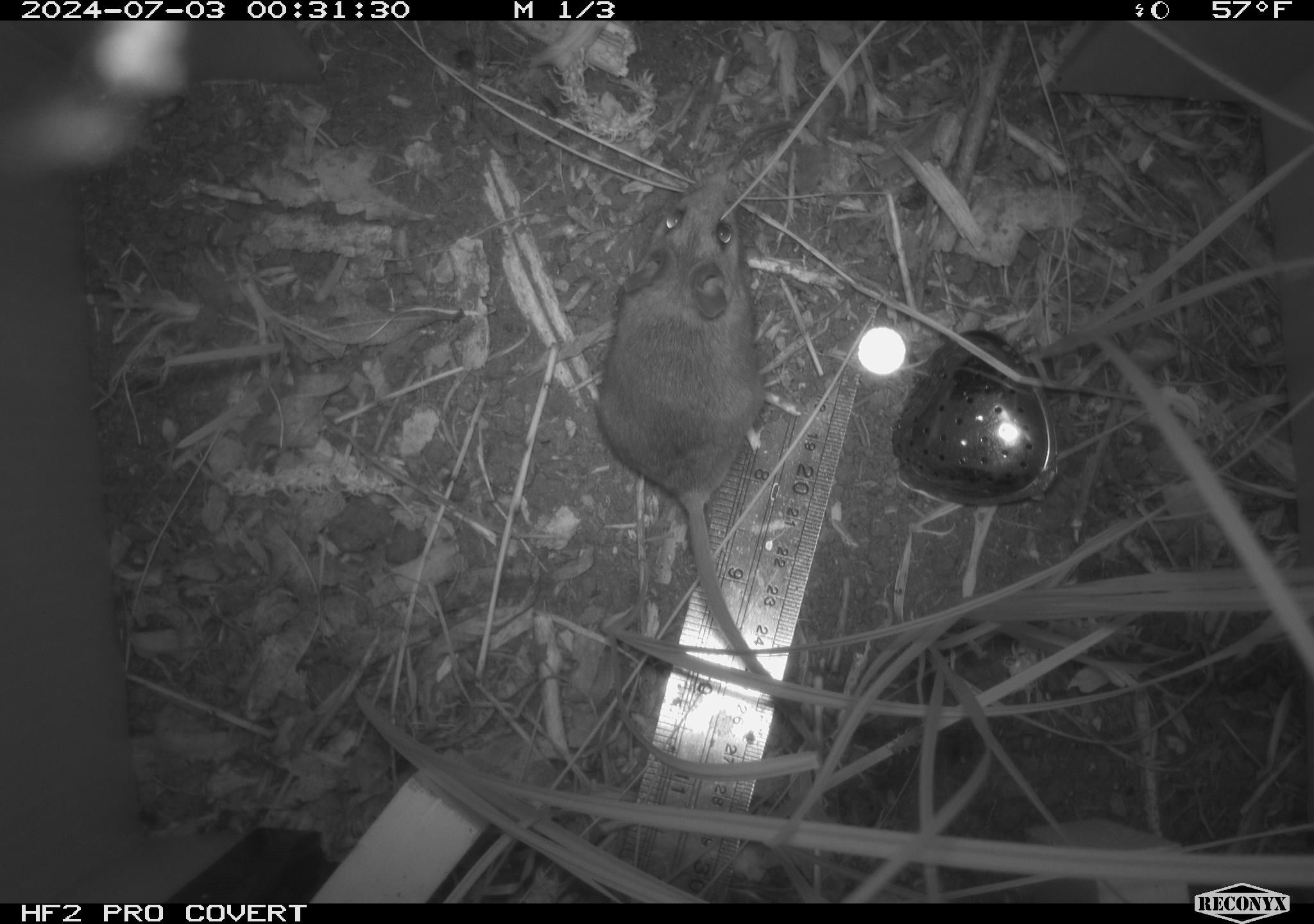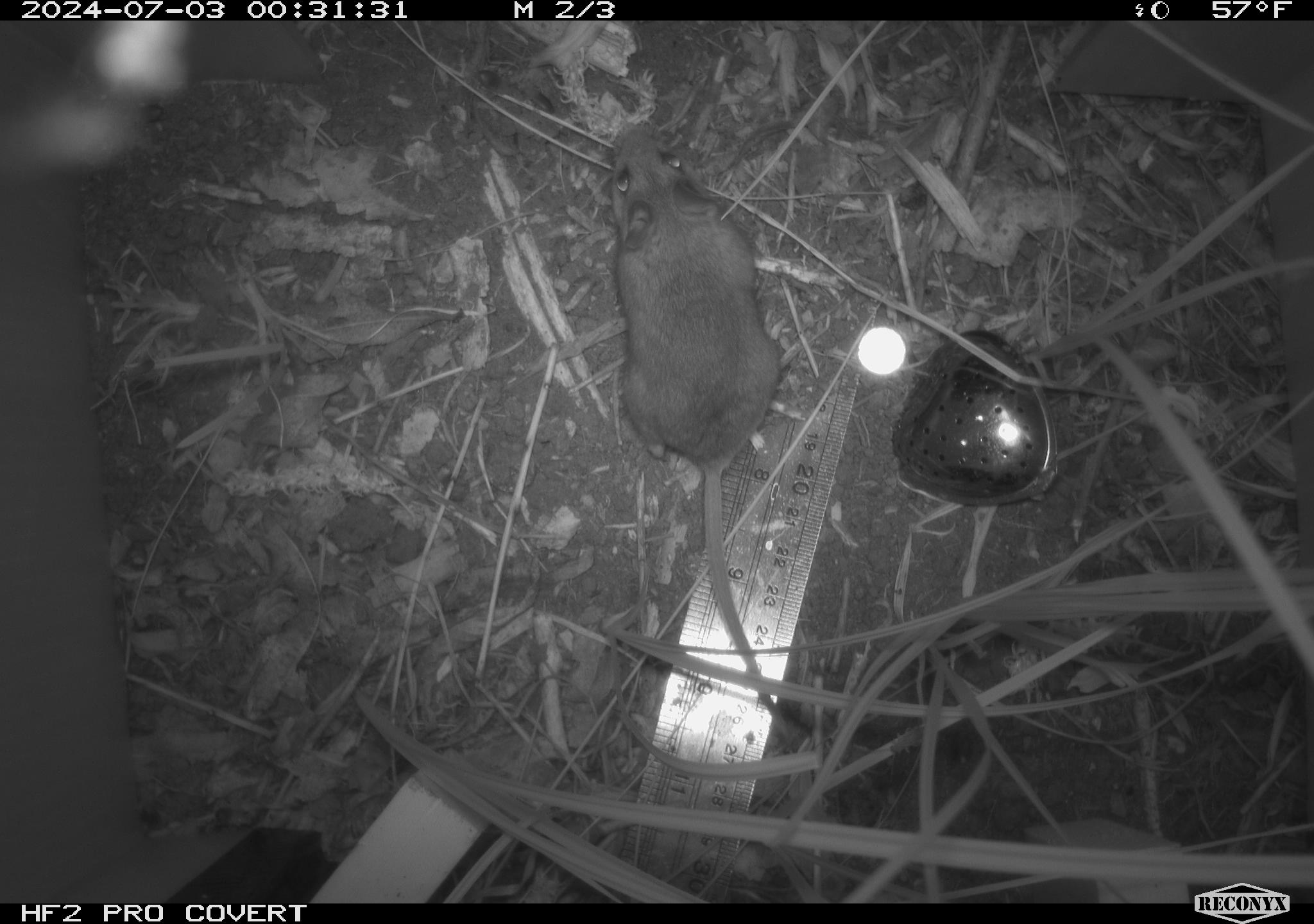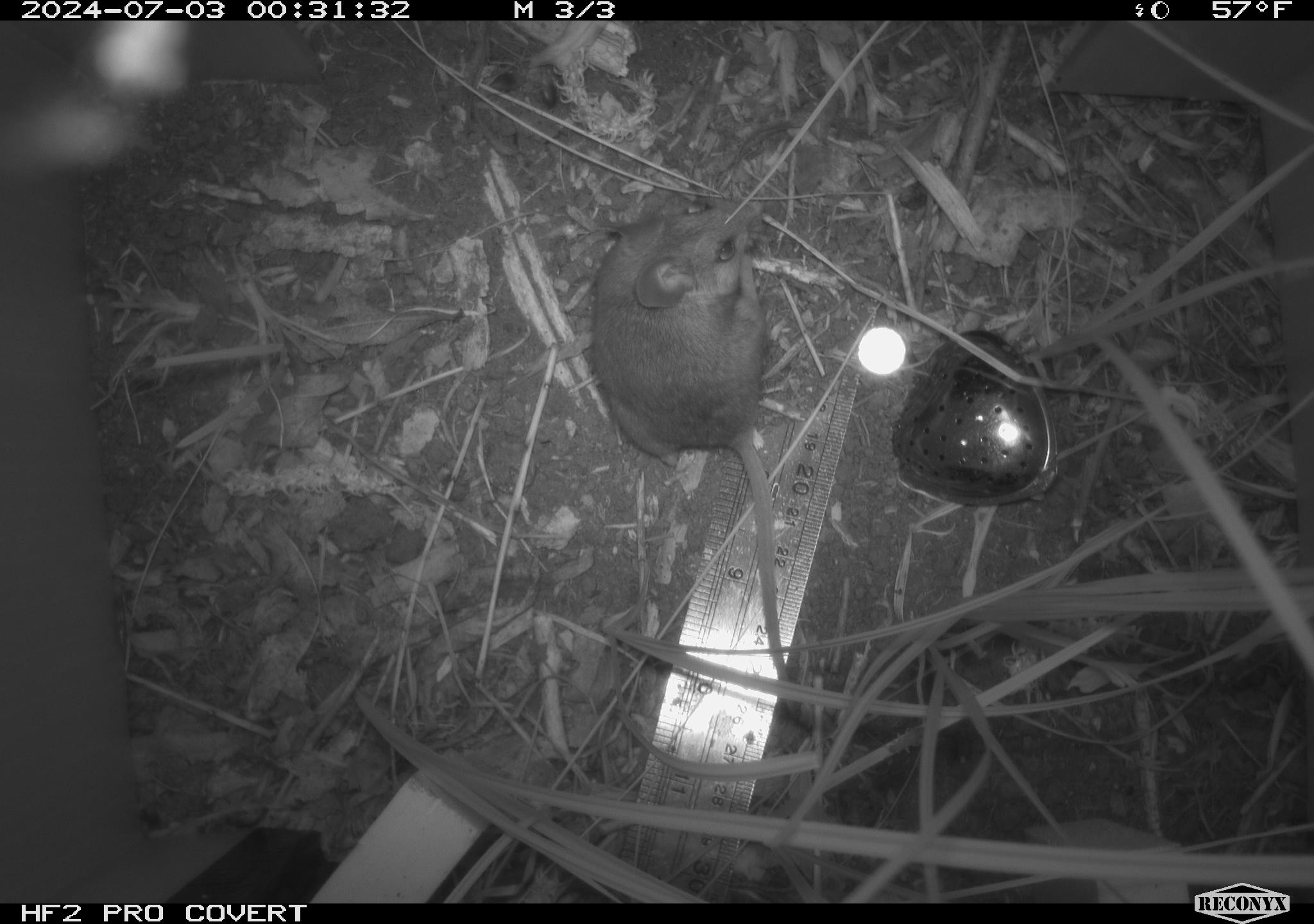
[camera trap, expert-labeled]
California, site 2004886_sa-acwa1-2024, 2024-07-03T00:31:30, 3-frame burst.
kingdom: Animalia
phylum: Chordata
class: Mammalia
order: Rodentia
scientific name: Rodentia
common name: mouse species